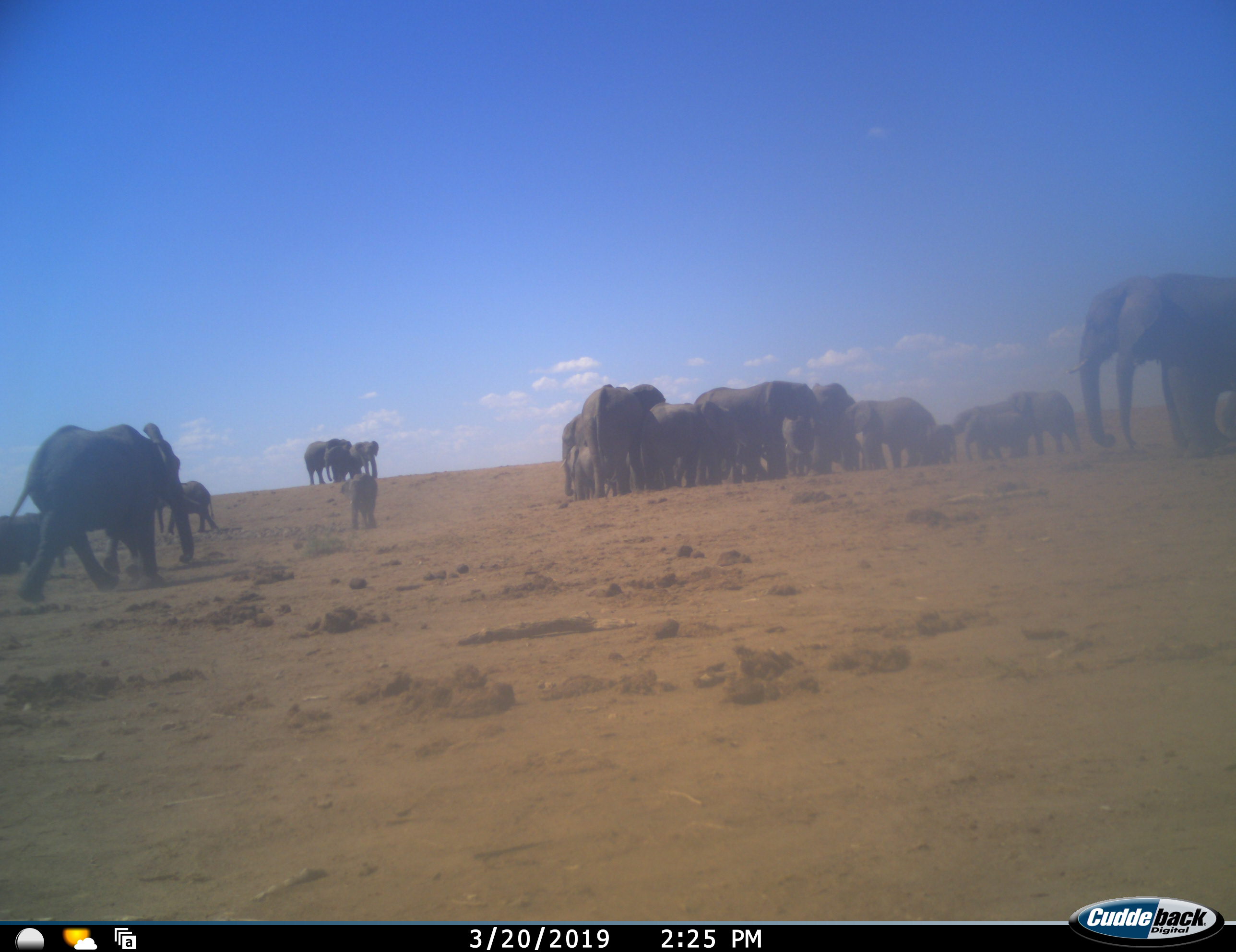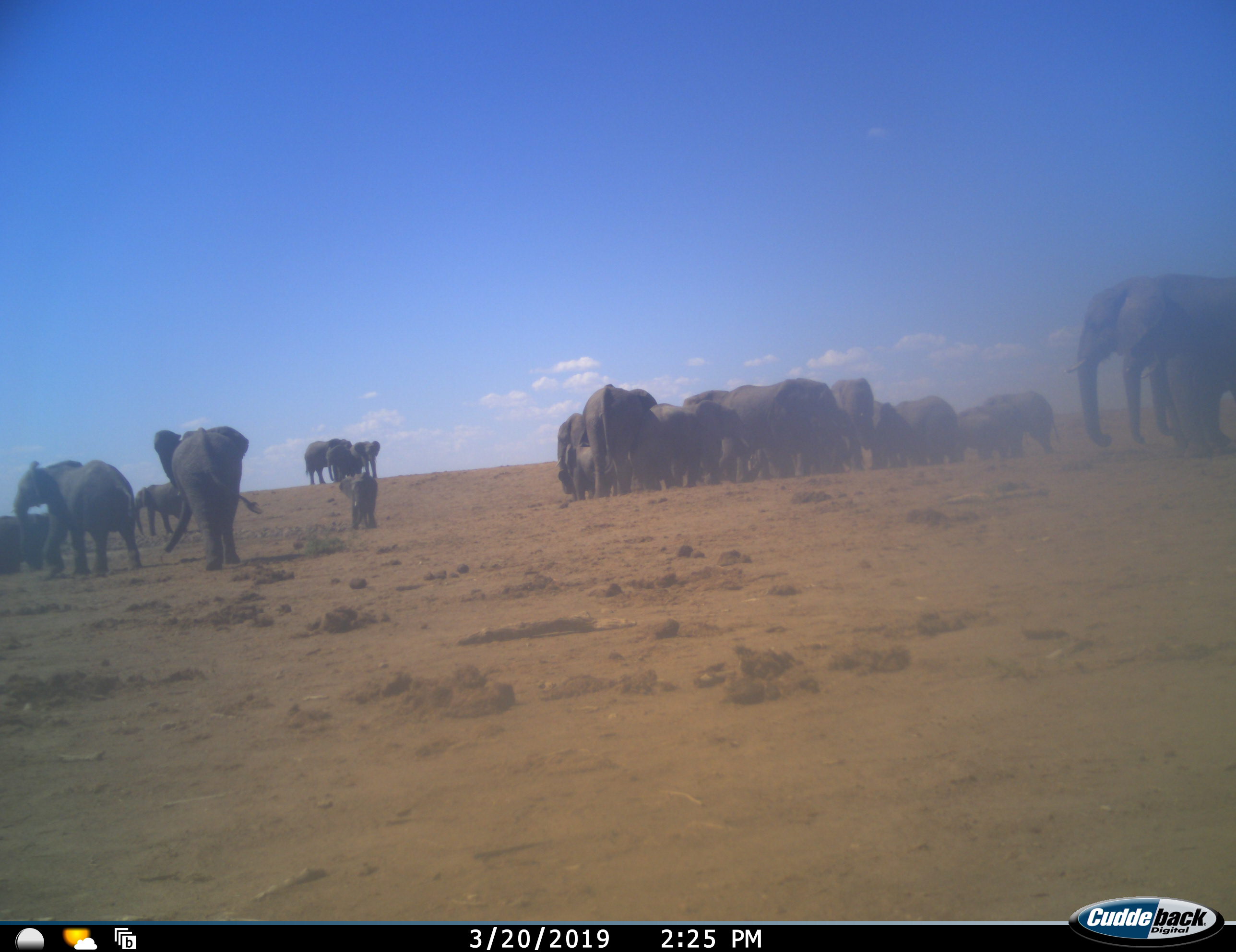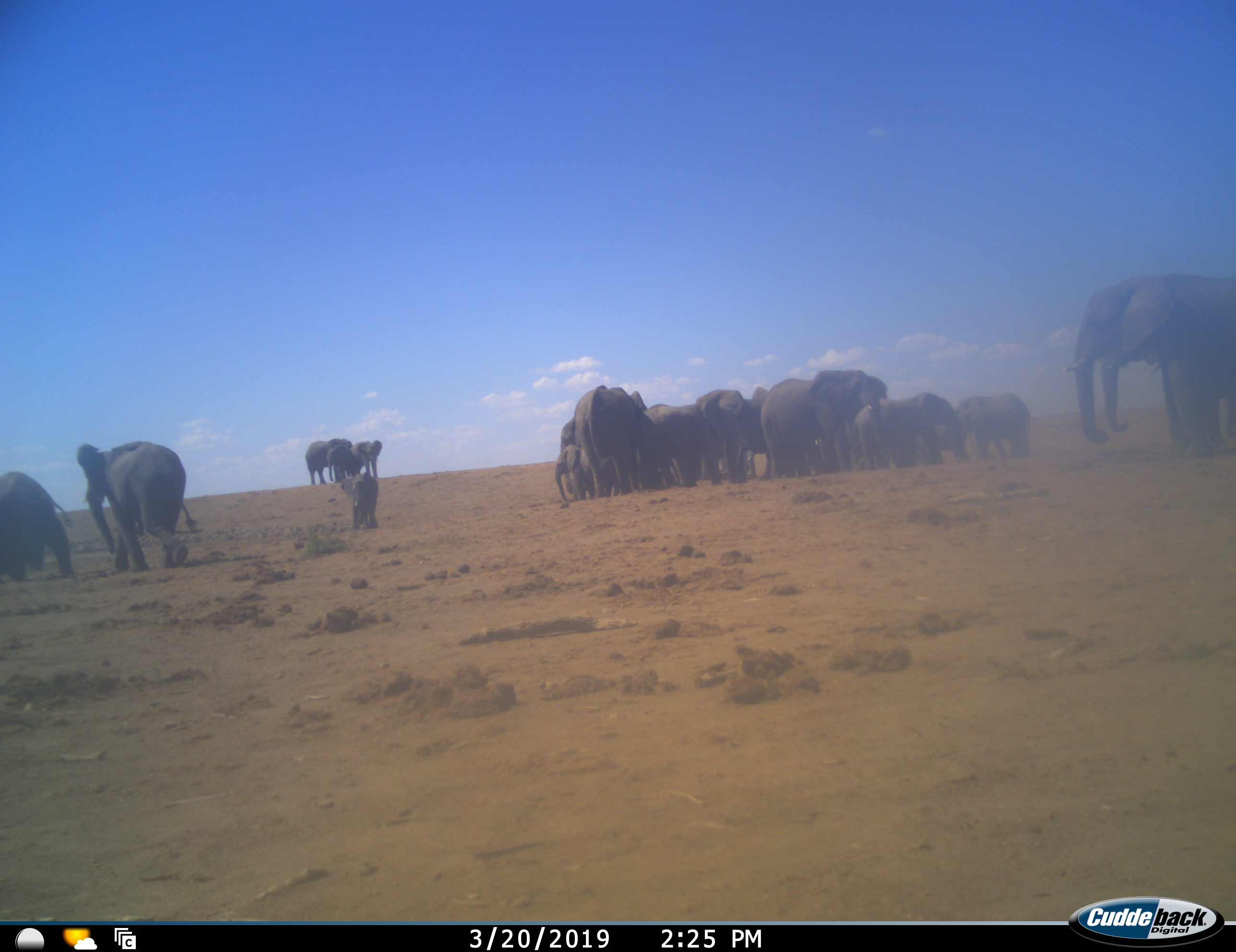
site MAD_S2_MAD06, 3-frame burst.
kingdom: Animalia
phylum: Chordata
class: Mammalia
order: Proboscidea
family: Elephantidae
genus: Loxodonta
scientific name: Loxodonta africana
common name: african bush elephant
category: elephant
Elephant (african bush elephant) (Loxodonta africana), count 11-50. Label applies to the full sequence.